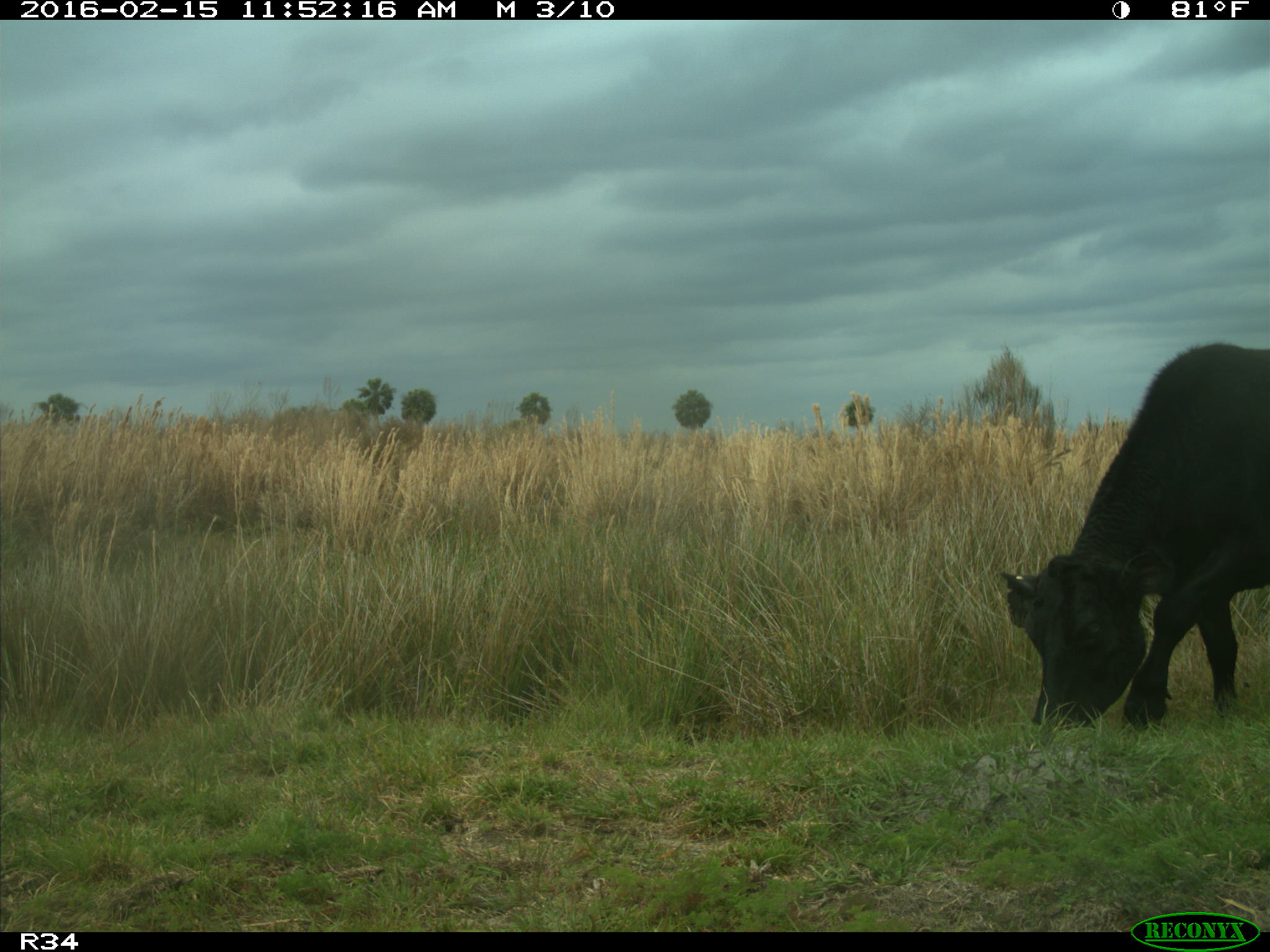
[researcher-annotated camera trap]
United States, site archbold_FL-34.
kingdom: Animalia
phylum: Chordata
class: Mammalia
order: Artiodactyla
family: Bovidae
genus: Bos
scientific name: Bos taurus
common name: domestic cow